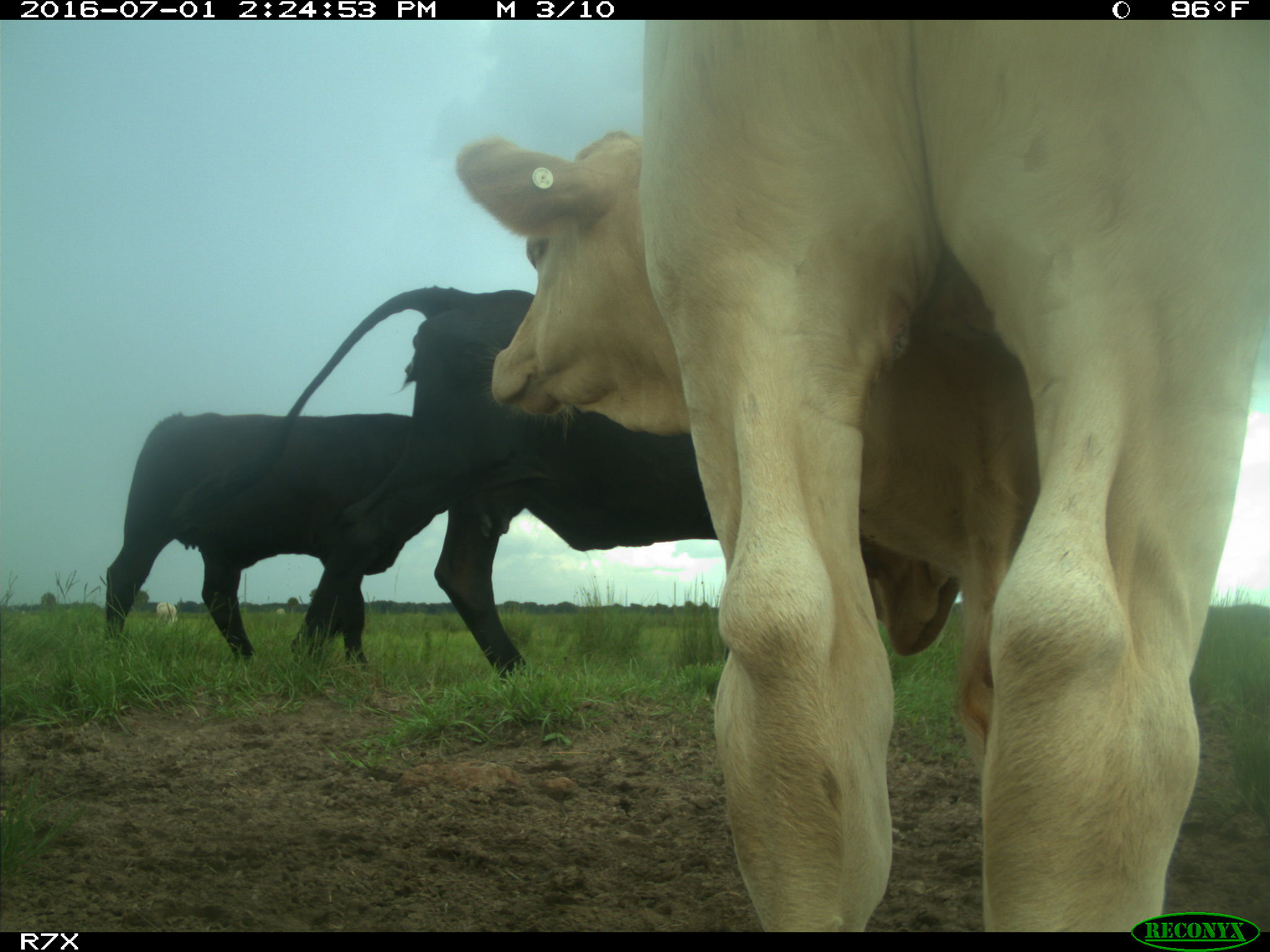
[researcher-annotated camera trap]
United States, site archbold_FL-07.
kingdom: Animalia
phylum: Chordata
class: Mammalia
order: Artiodactyla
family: Bovidae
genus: Bos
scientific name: Bos taurus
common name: domestic cow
Bos taurus (domestic cow).